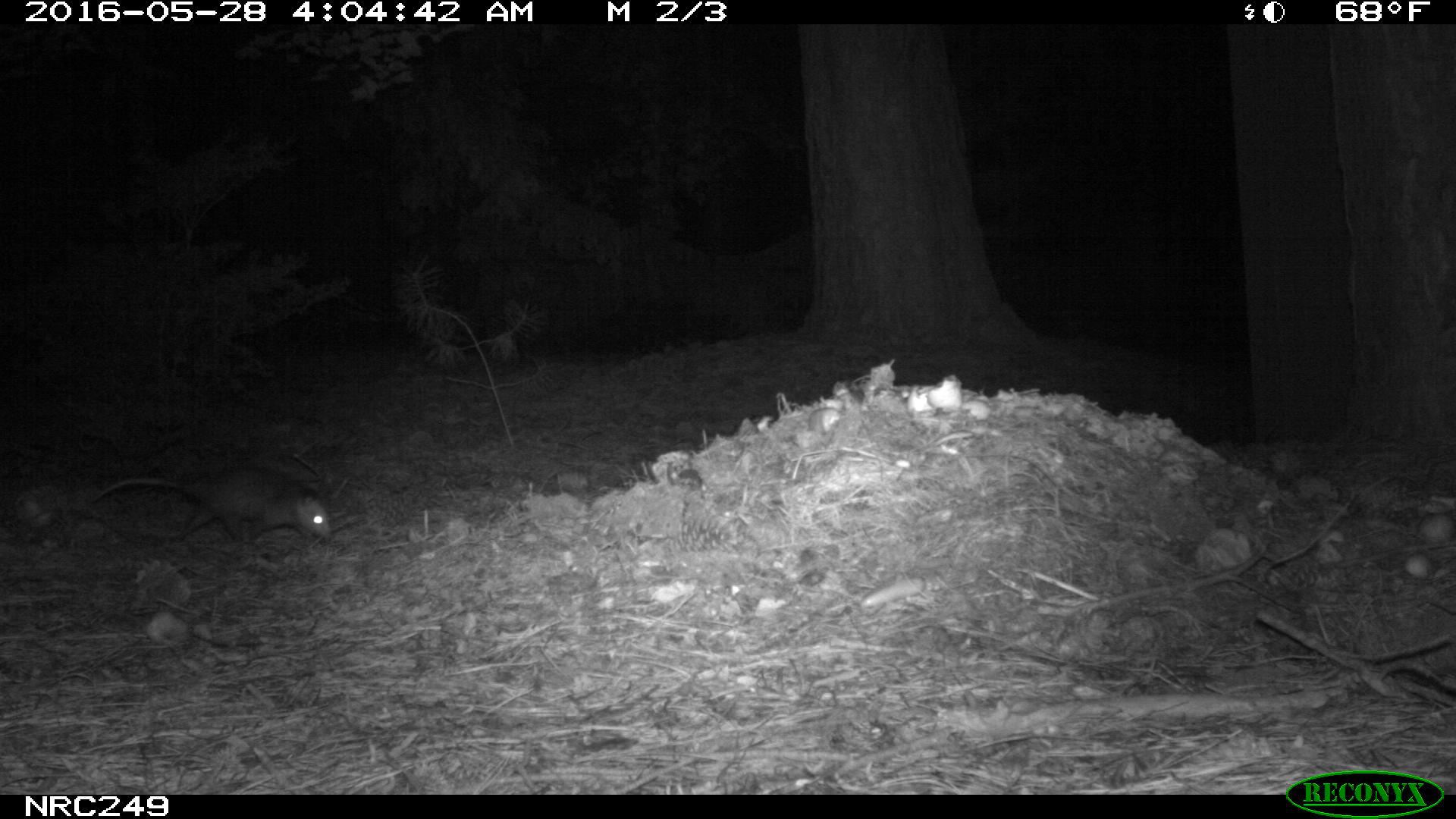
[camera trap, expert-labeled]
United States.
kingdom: Animalia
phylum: Chordata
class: Mammalia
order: Didelphimorphia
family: Didelphidae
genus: Didelphis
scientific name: Didelphis virginiana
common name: virginia opossum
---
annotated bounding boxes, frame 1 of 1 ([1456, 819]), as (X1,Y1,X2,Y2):
Virginia Opossum: (86,453,341,555)